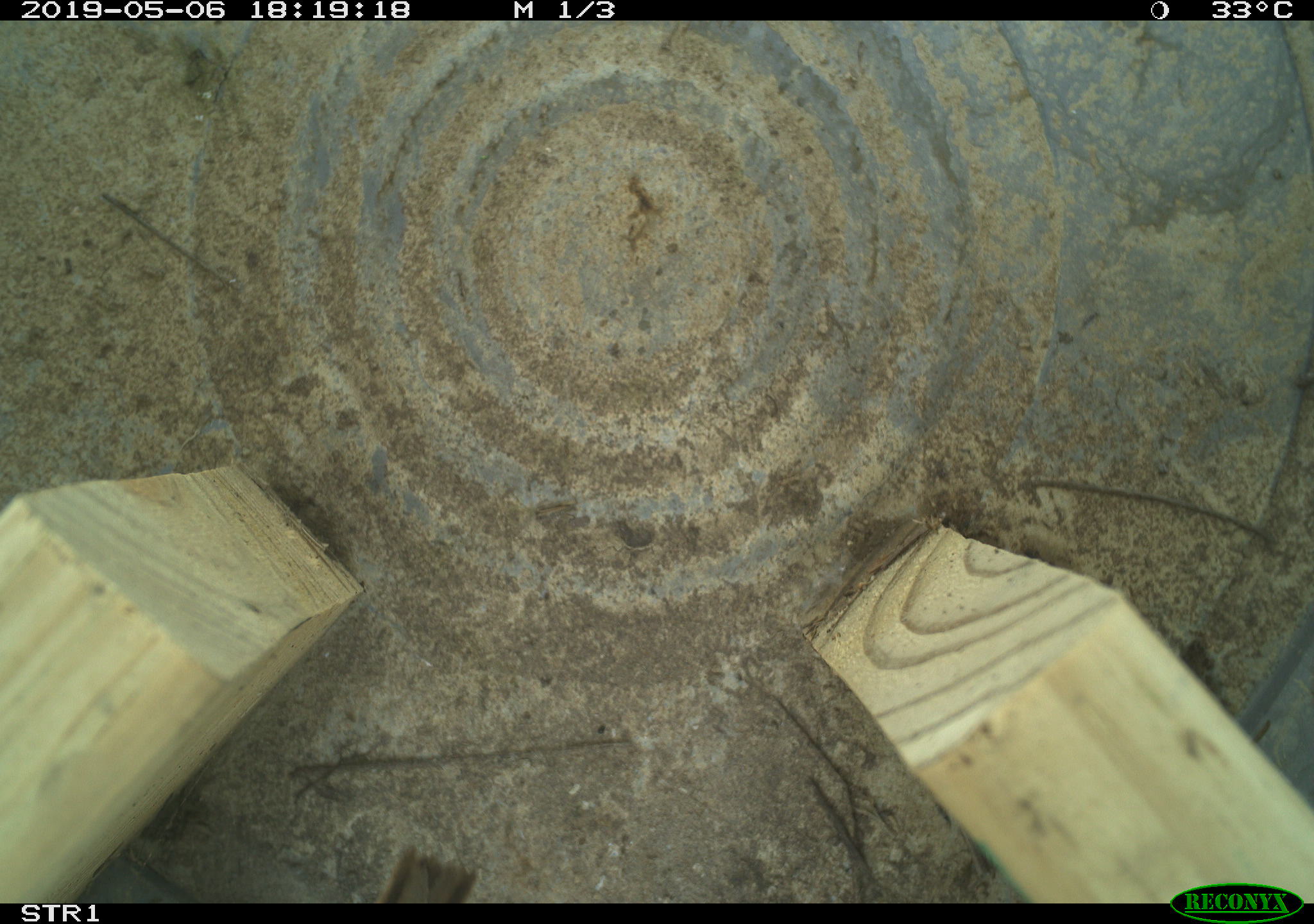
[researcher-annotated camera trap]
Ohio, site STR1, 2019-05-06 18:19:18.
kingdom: Animalia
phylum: Chordata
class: Aves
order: Passeriformes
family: Passerellidae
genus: Melospiza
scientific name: Melospiza melodia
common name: song sparrow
Song sparrow (Melospiza melodia).